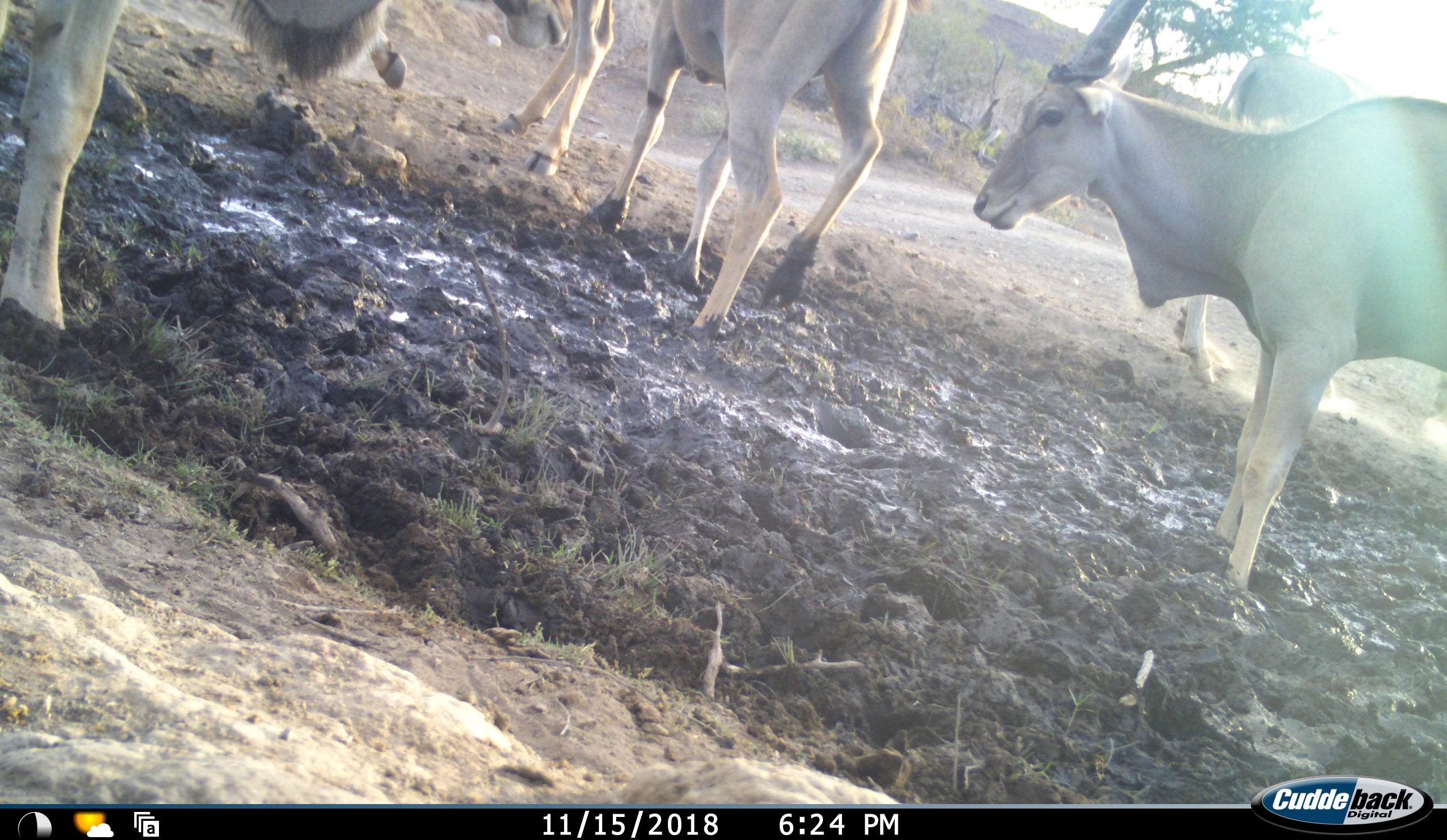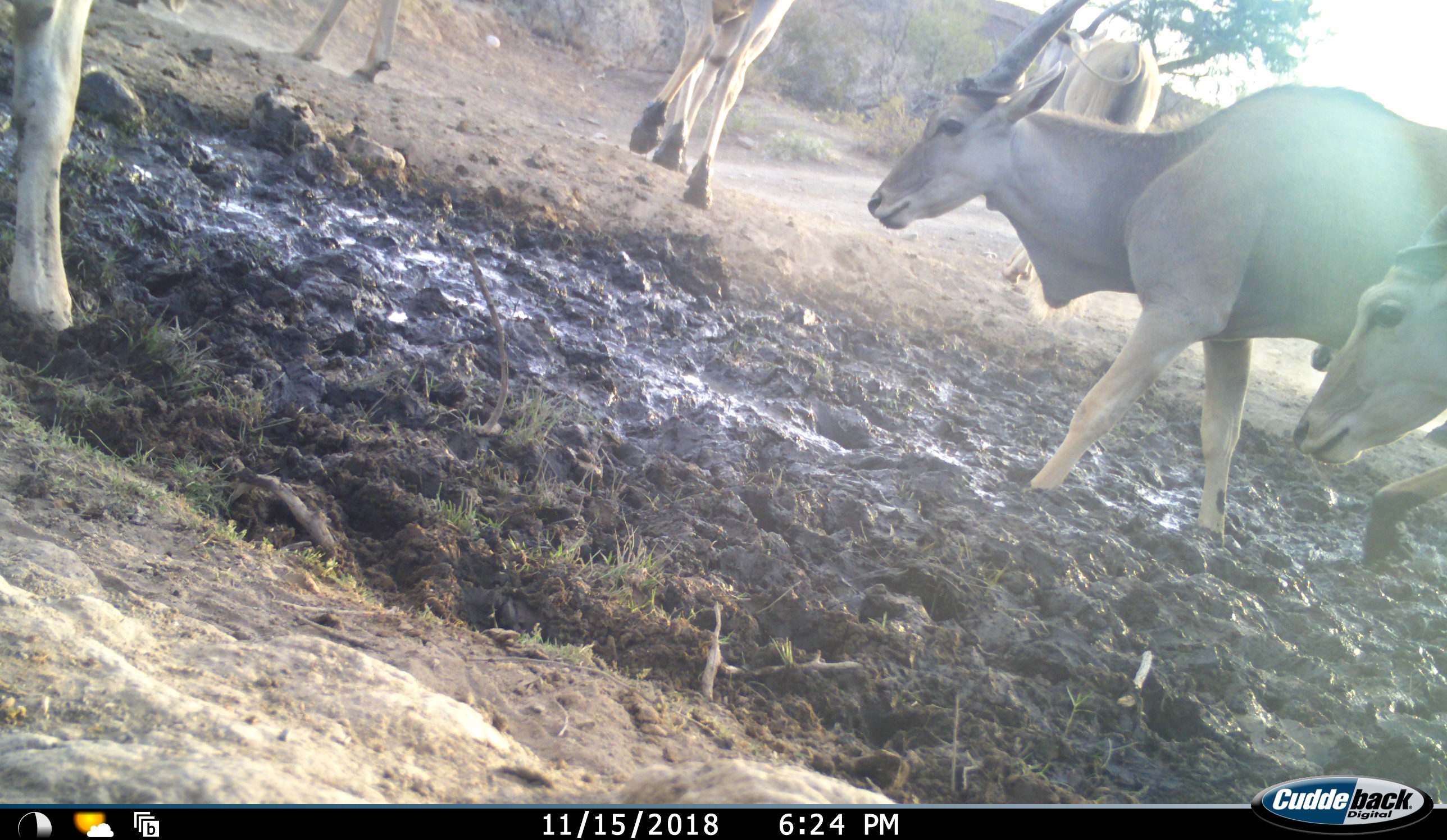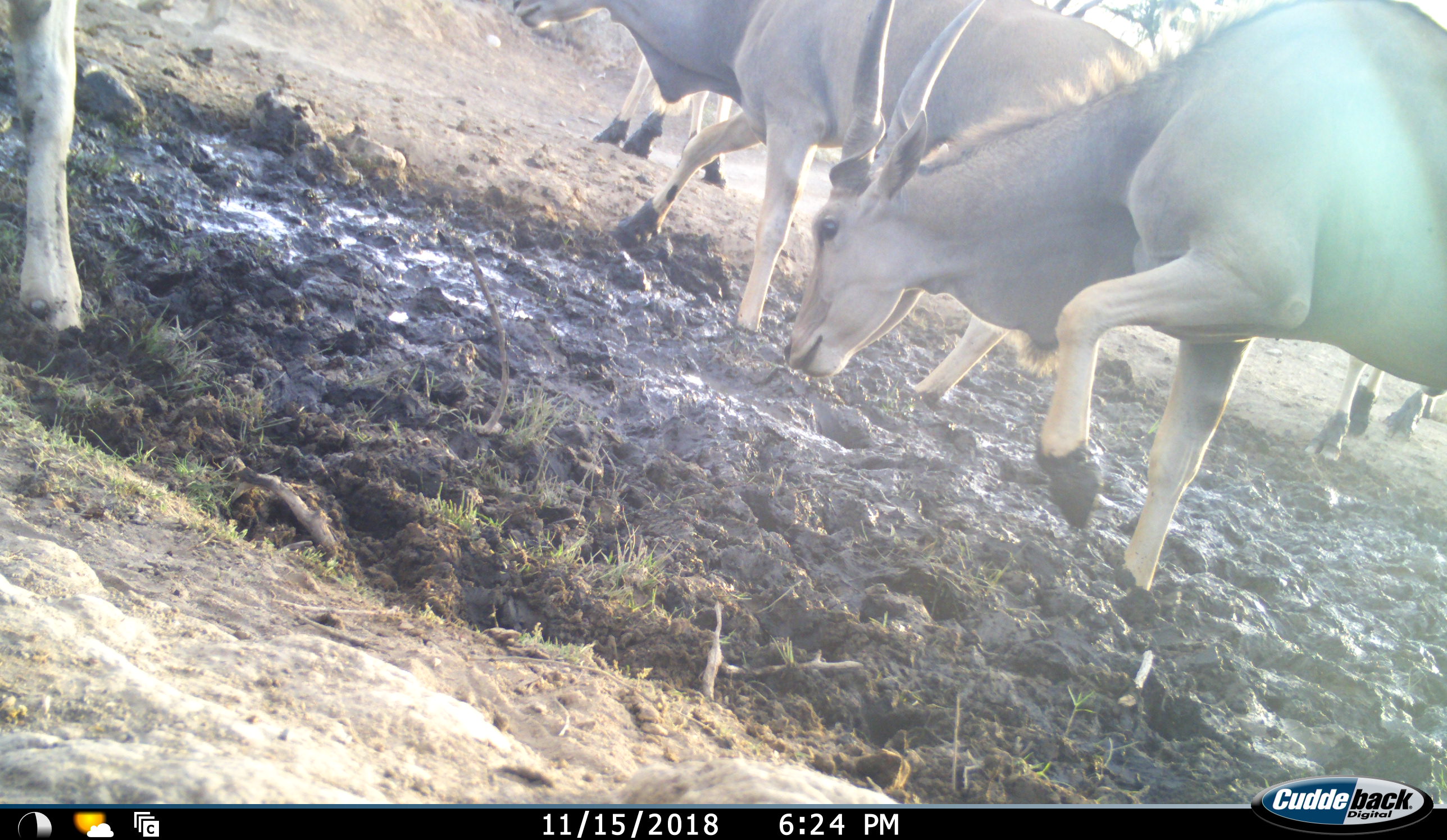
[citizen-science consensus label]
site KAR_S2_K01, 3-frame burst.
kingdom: Animalia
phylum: Chordata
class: Mammalia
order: Artiodactyla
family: Bovidae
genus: Tragelaphus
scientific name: Tragelaphus oryx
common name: eland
Eland (Tragelaphus oryx), count 6. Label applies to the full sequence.